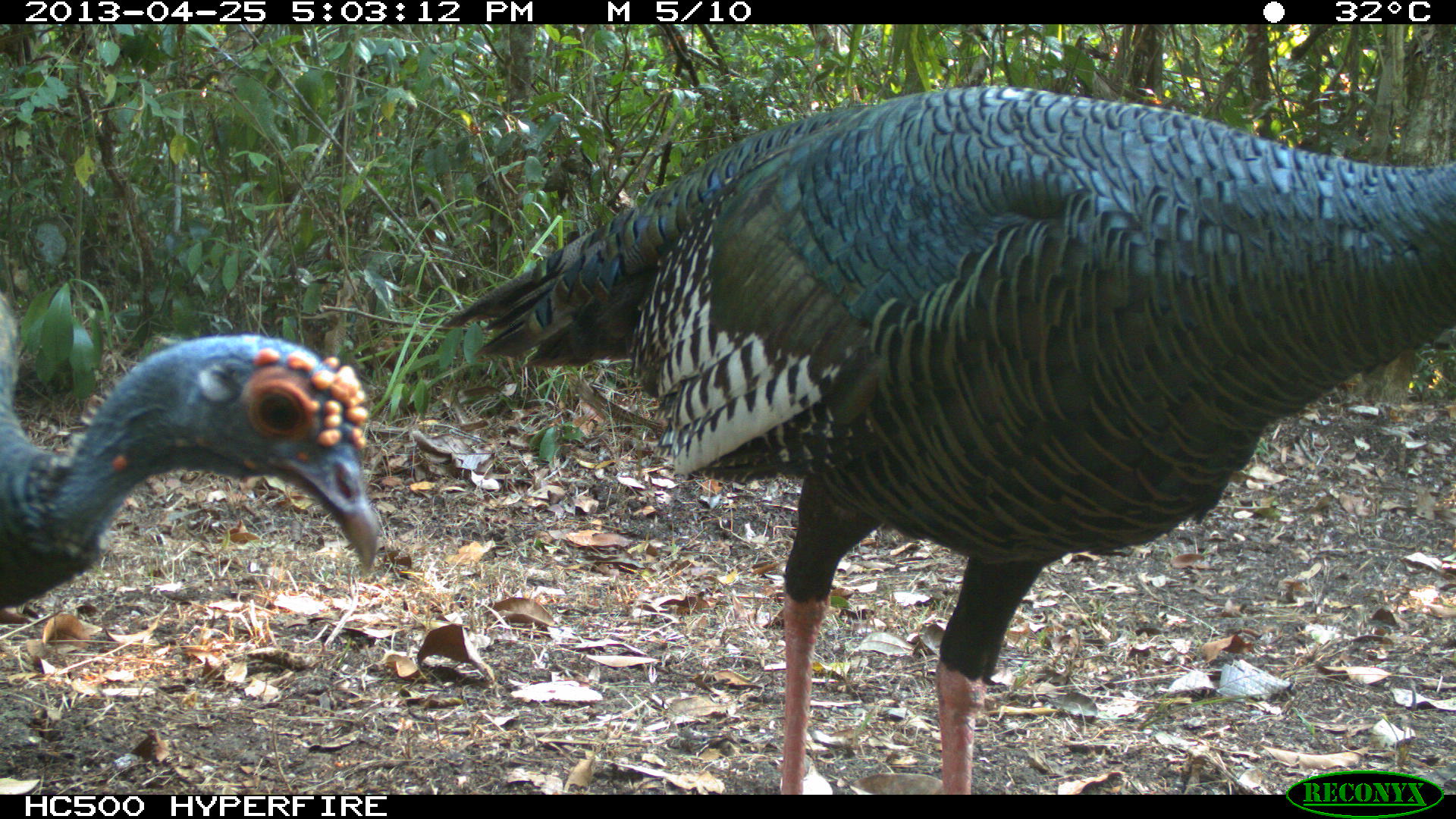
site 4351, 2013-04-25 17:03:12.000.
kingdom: Animalia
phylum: Chordata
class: Aves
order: Galliformes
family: Phasianidae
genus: Meleagris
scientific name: Meleagris ocellata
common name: ocellated turkey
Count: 3.